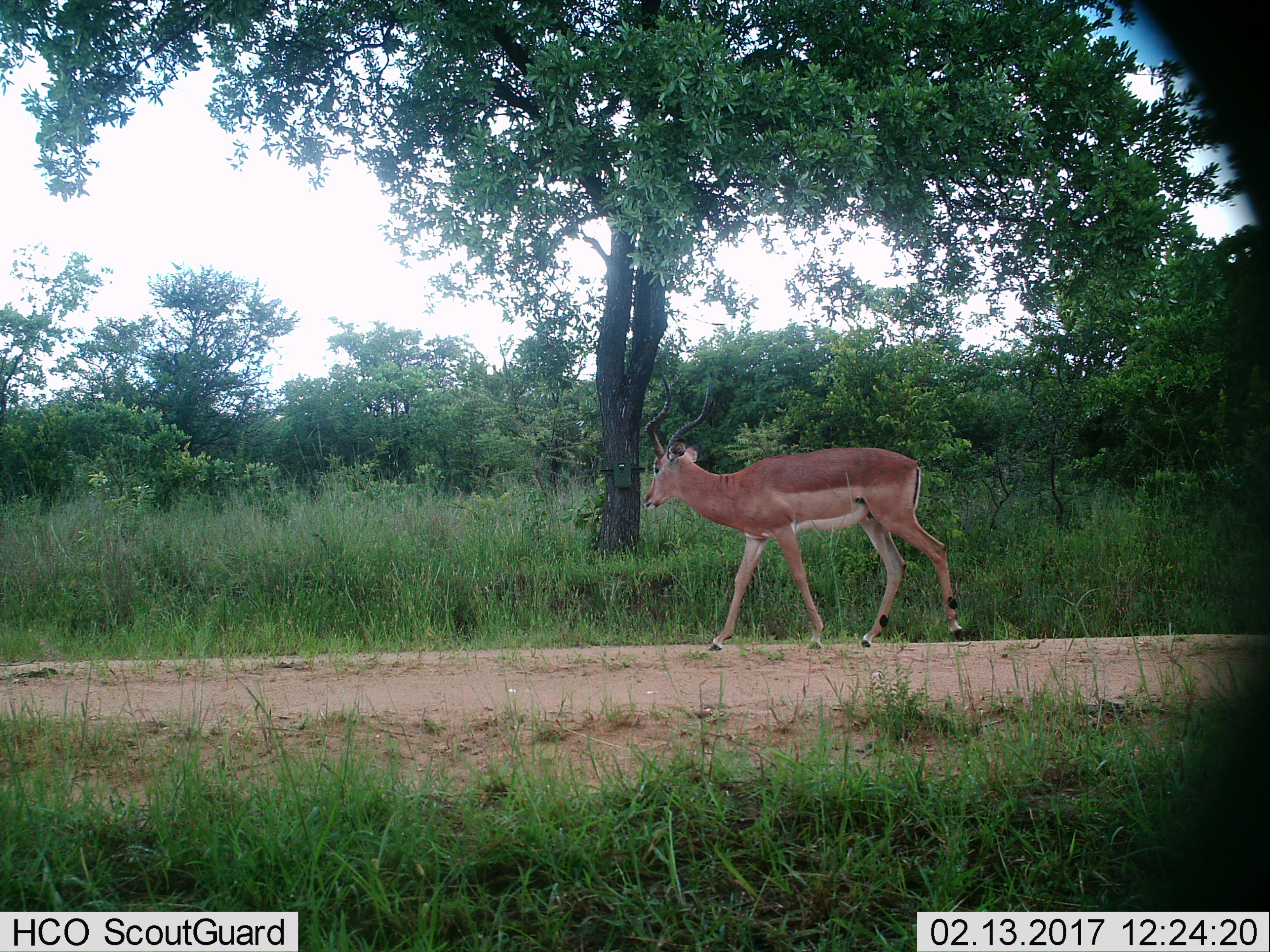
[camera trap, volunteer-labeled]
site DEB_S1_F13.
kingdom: Animalia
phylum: Chordata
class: Mammalia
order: Artiodactyla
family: Bovidae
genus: Aepyceros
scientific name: Aepyceros melampus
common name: impala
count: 1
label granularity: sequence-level